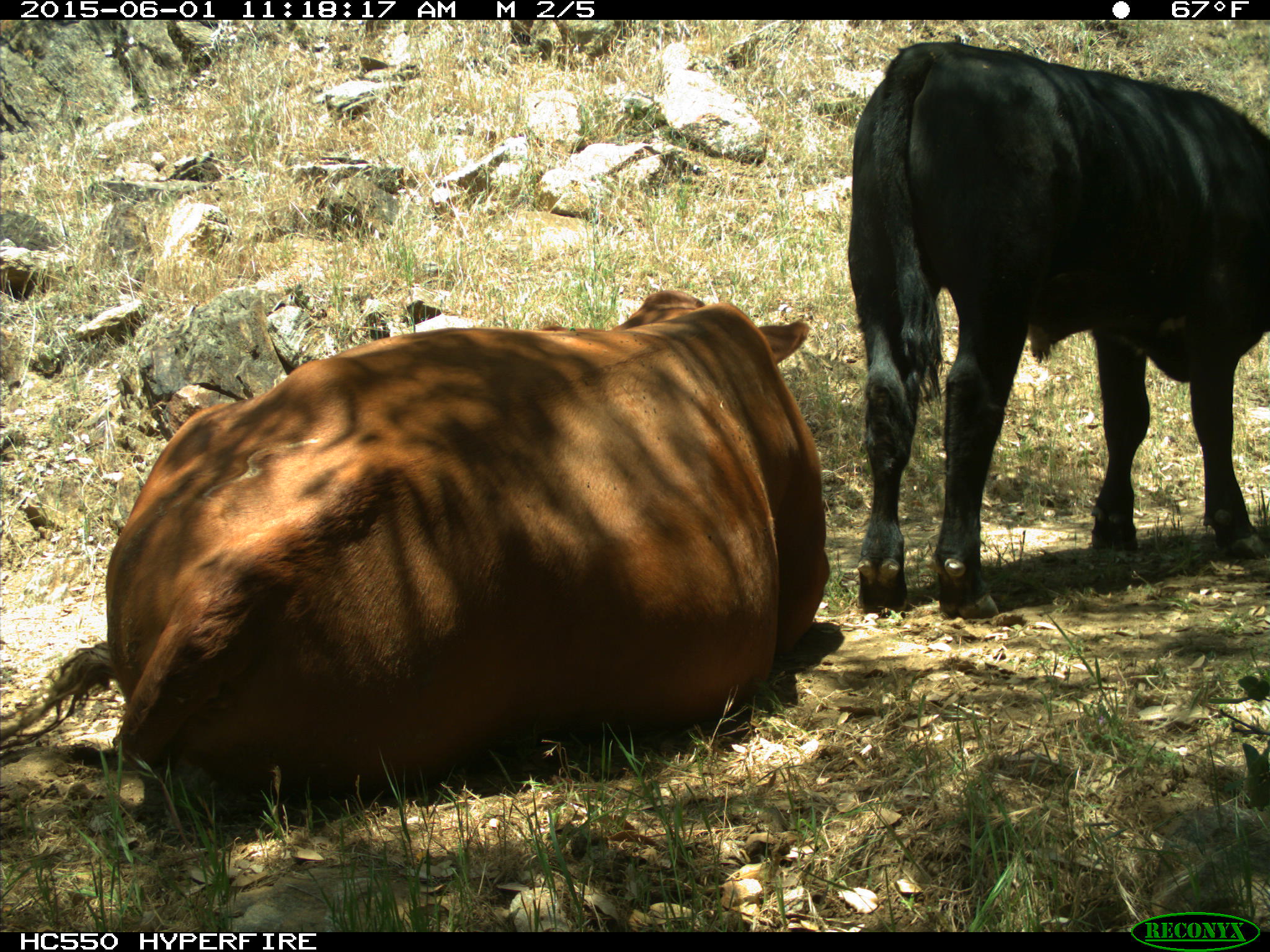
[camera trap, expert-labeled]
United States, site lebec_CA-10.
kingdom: Animalia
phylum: Chordata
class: Mammalia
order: Artiodactyla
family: Bovidae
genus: Bos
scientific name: Bos taurus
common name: domestic cow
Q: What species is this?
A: Bos taurus (domestic cow).